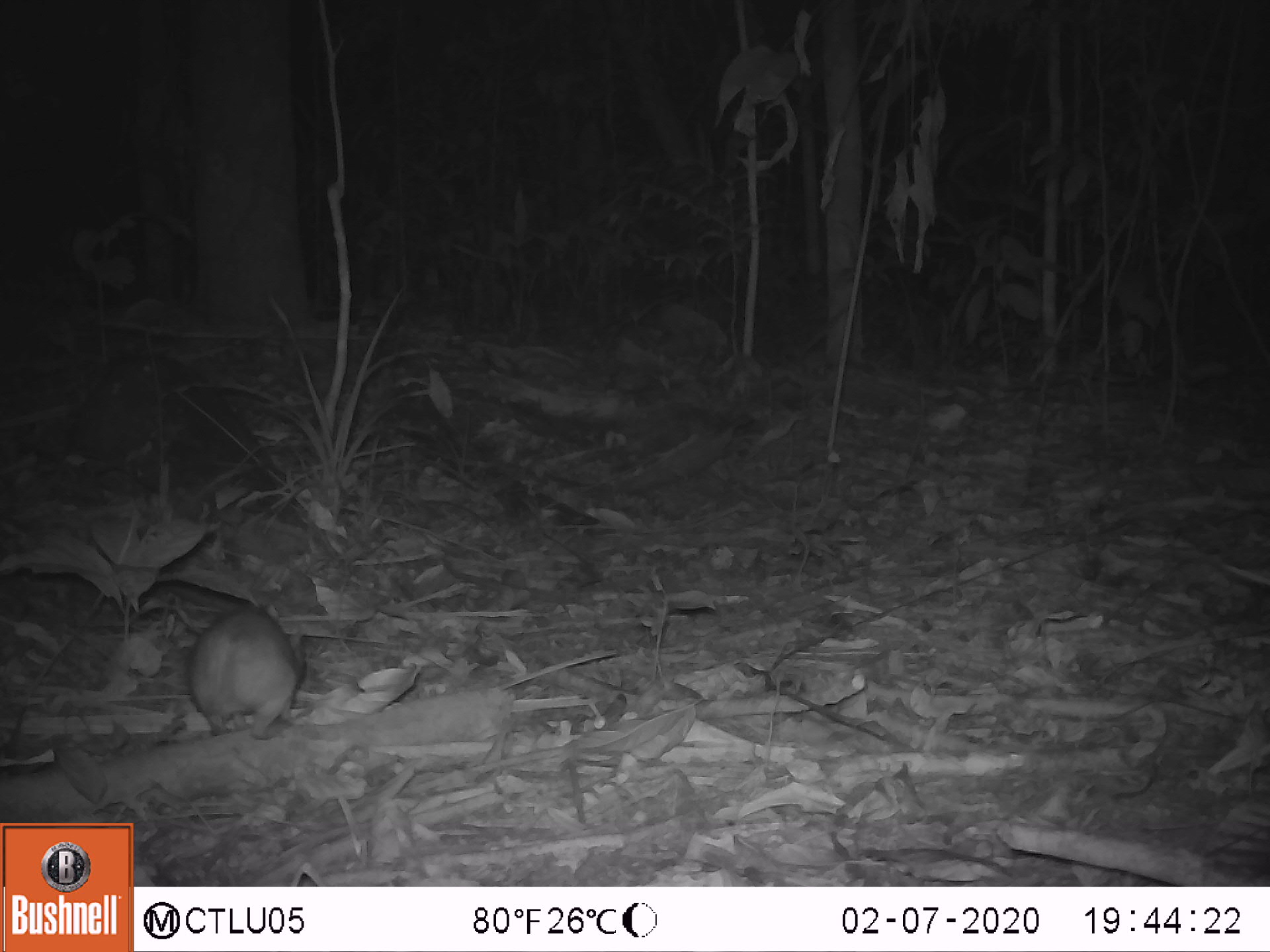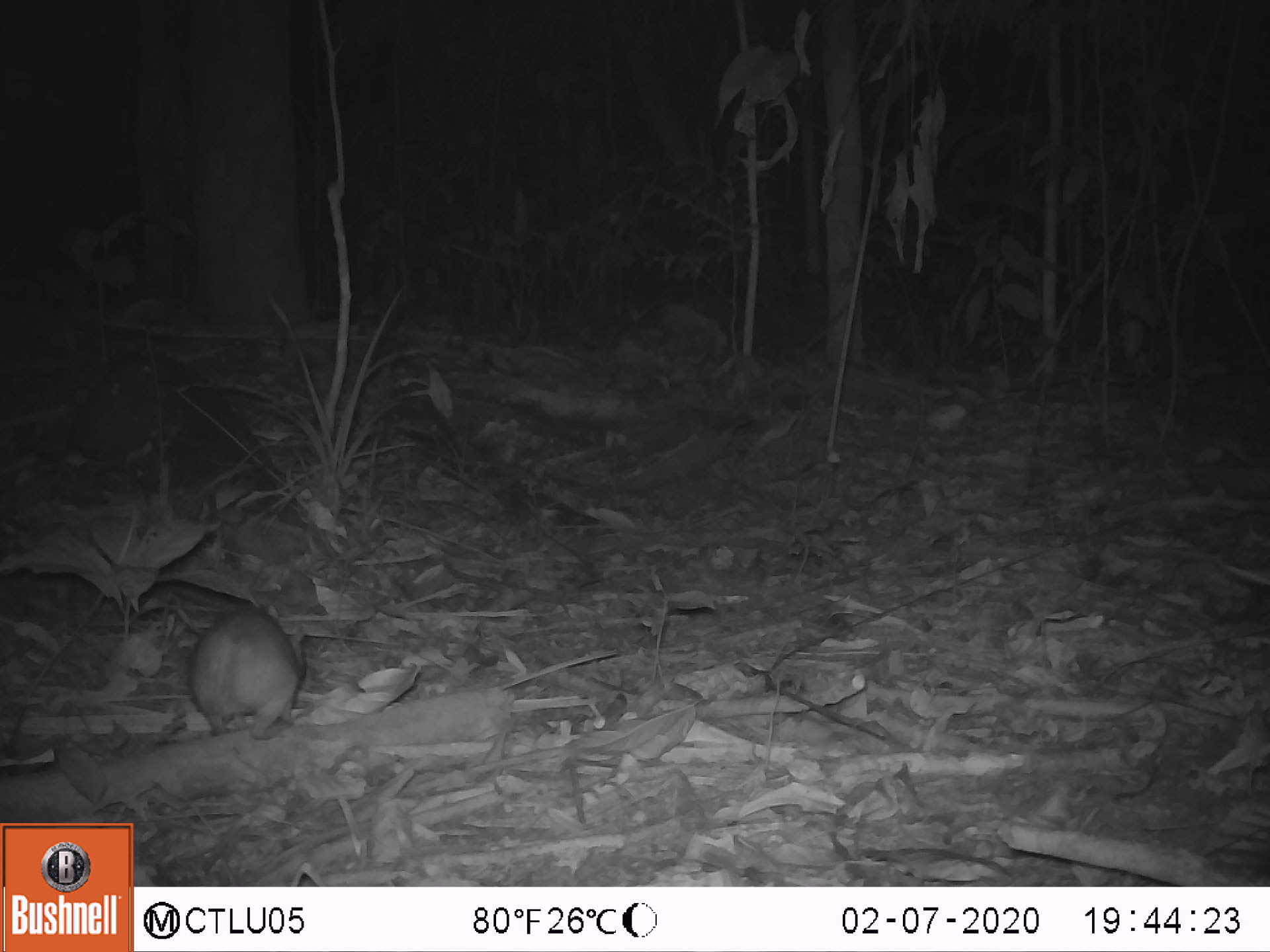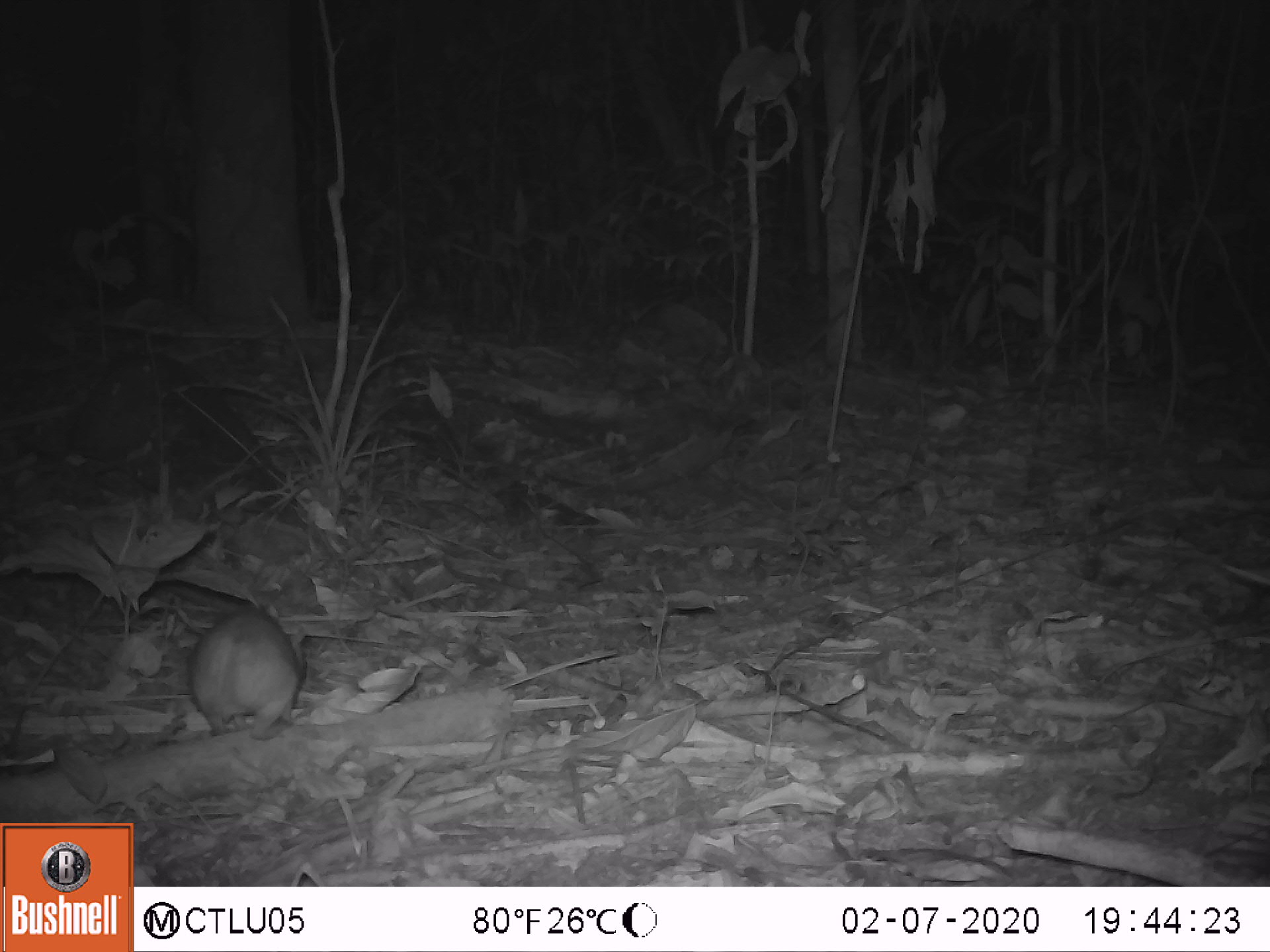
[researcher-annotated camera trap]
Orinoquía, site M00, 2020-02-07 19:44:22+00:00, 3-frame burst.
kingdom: Animalia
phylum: Chordata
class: Mammalia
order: Rodentia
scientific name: Rodentia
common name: rodent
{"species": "rodent (Rodentia)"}